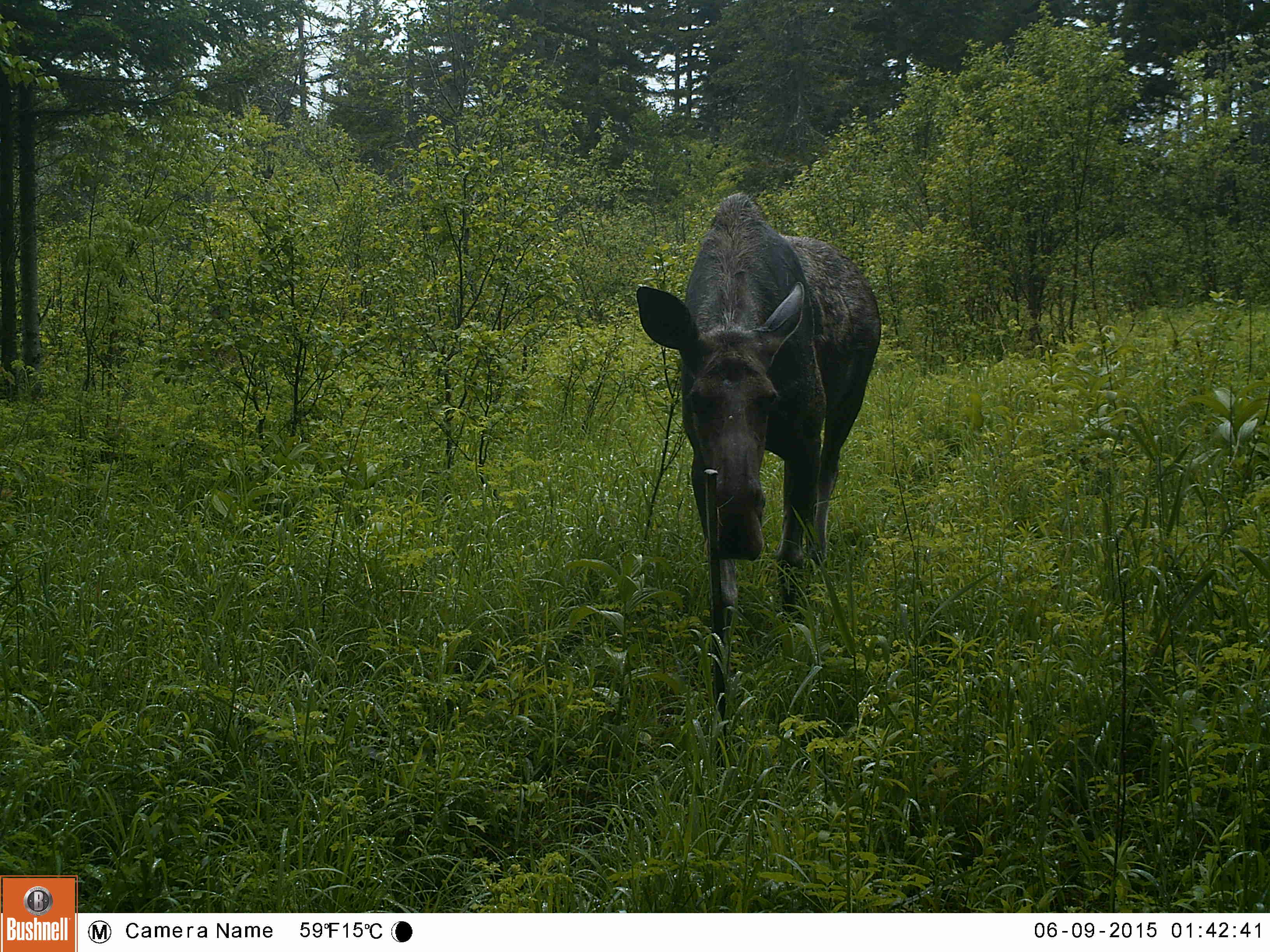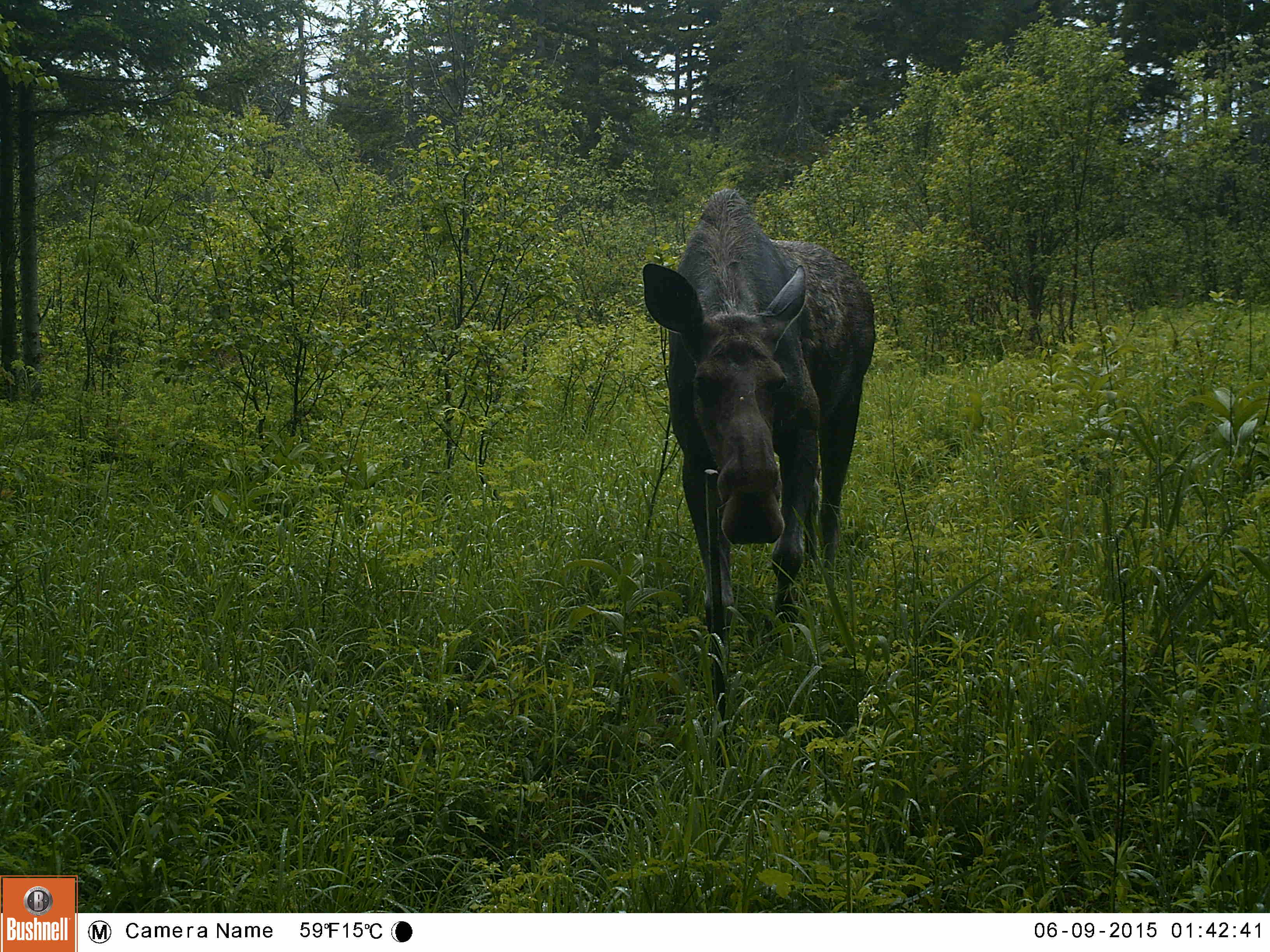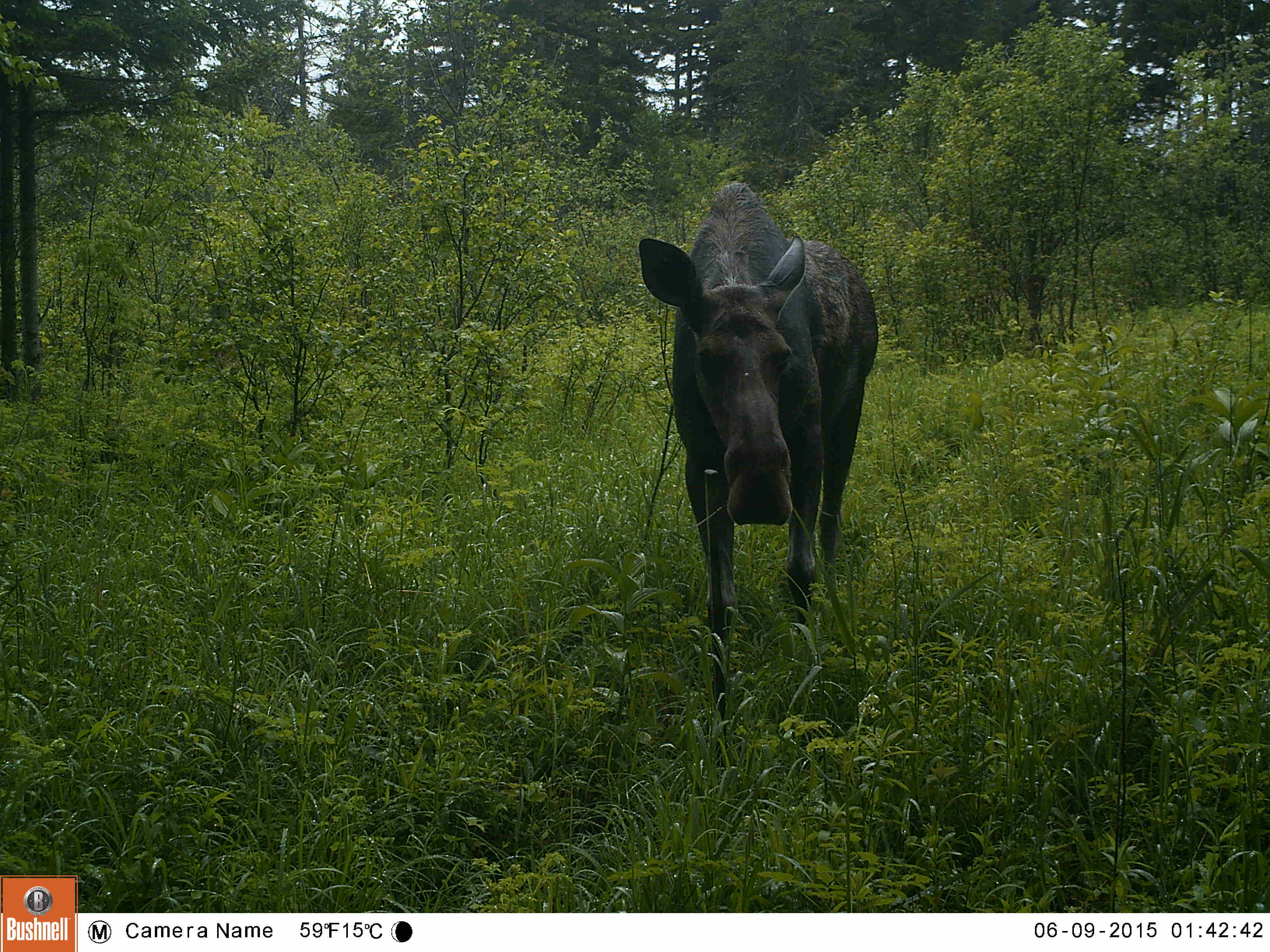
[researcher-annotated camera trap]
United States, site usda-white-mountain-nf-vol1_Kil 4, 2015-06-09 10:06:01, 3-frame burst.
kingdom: Animalia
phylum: Chordata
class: Mammalia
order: Artiodactyla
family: Cervidae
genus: Alces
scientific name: Alces alces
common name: moose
Moose (Alces alces).